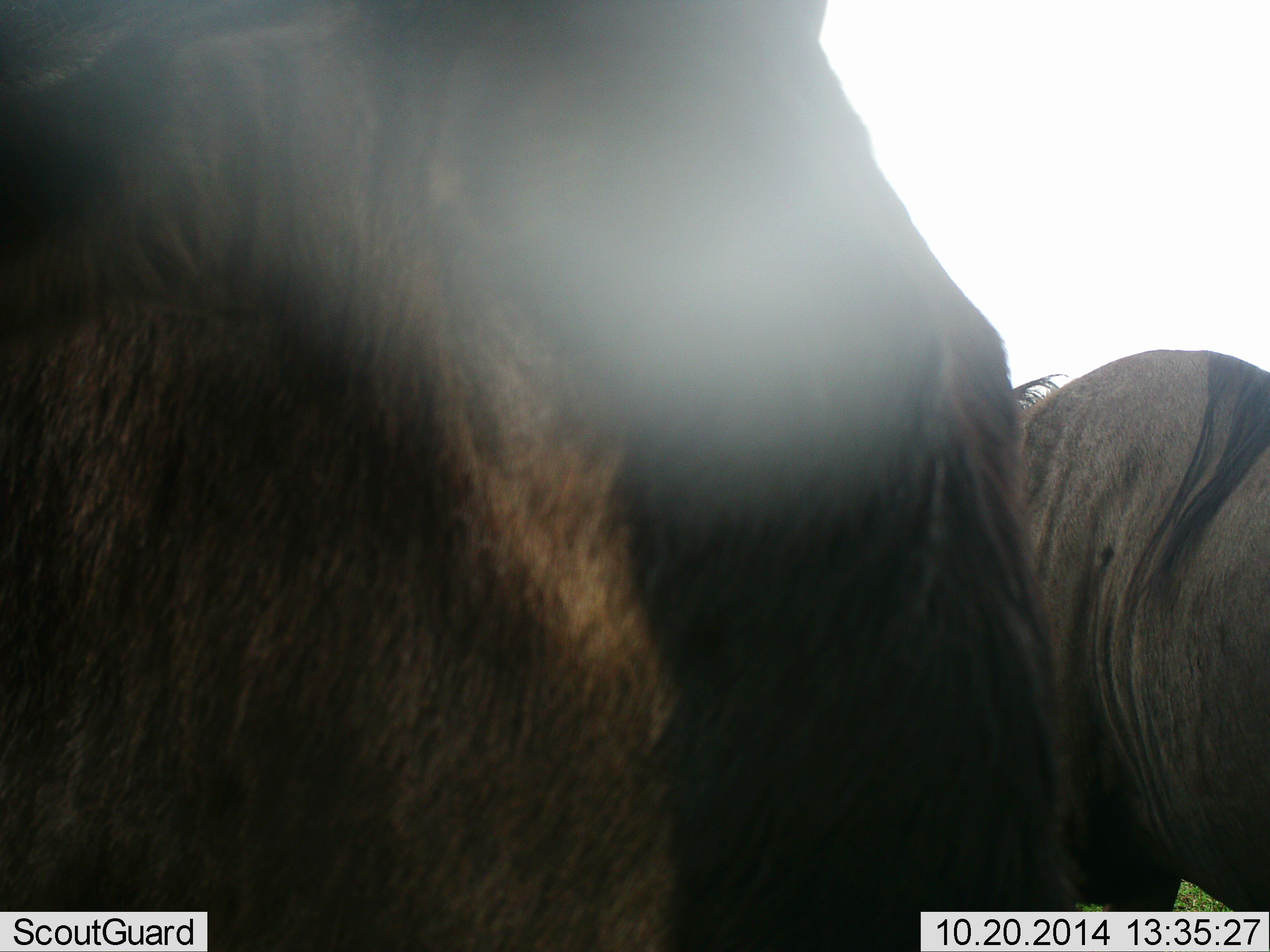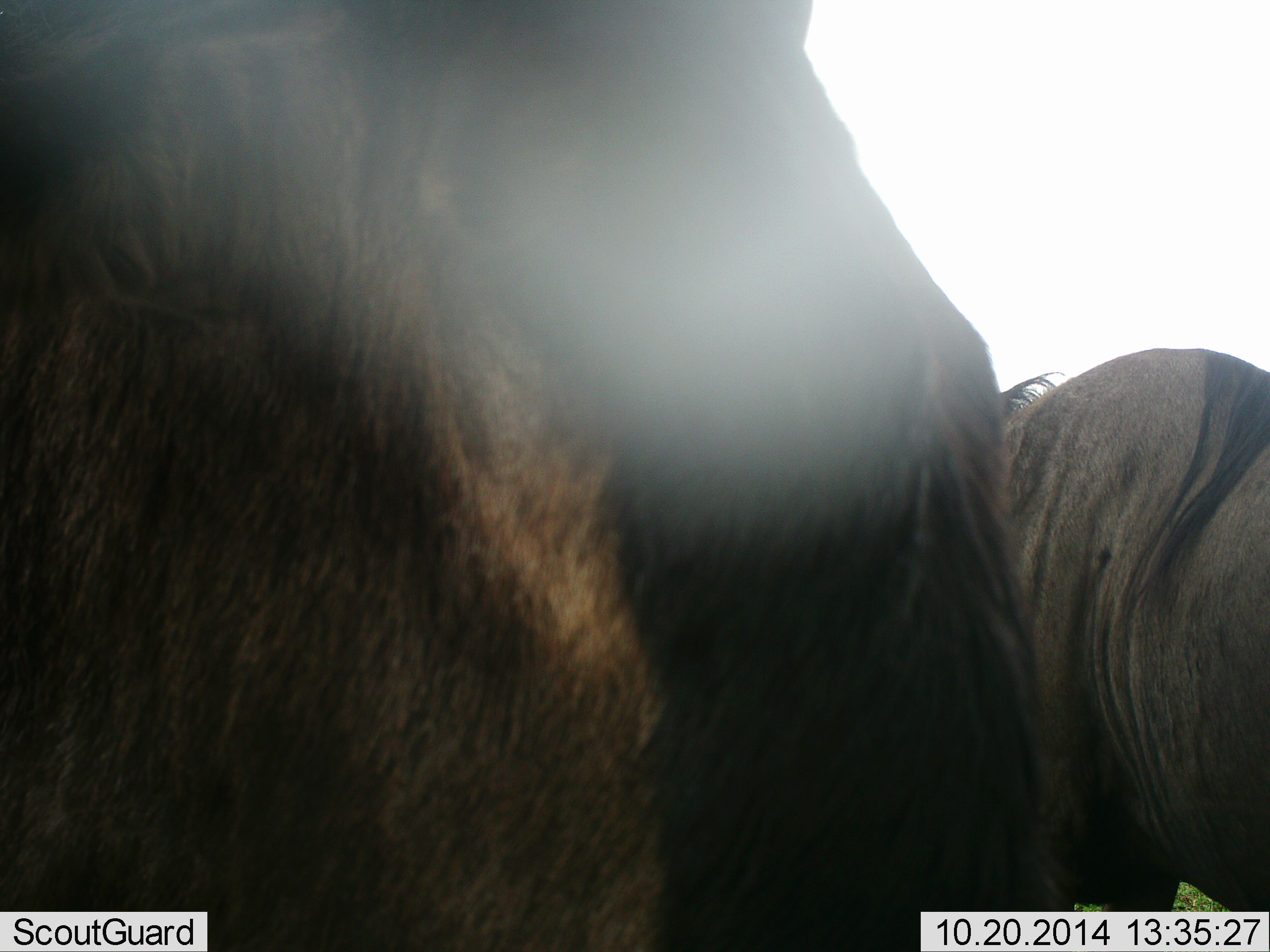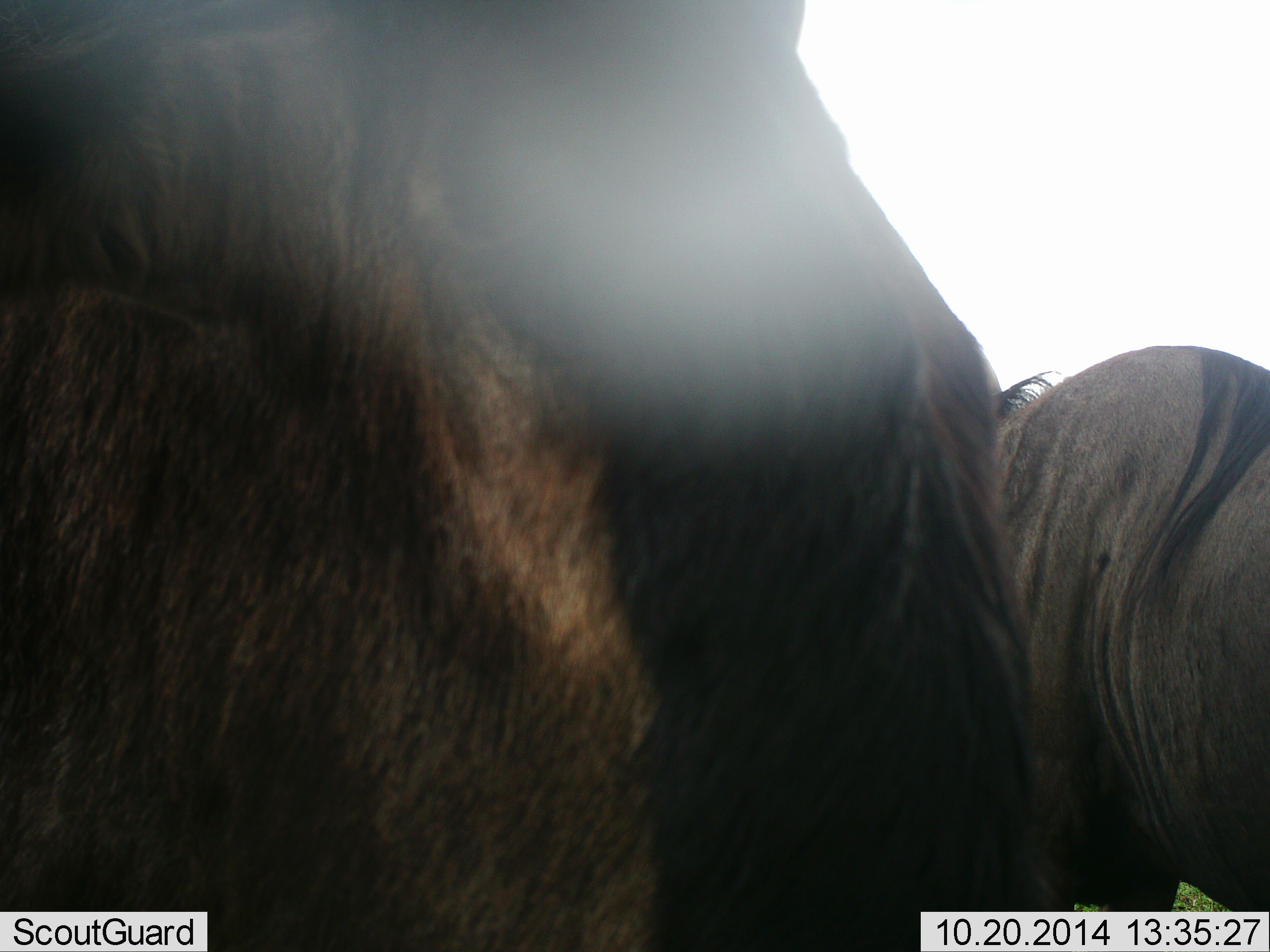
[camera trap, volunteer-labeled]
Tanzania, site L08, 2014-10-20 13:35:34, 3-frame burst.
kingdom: Animalia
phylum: Chordata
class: Mammalia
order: Artiodactyla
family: Bovidae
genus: Connochaetes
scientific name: Connochaetes taurinus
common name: blue wildebeest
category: wildebeest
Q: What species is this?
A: Wildebeest (blue wildebeest) (Connochaetes taurinus).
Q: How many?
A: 2.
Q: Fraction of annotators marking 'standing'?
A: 80%.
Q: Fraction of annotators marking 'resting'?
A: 10%.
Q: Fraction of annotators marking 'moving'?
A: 0%.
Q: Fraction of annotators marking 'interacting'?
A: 10%.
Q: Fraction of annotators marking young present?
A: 0%.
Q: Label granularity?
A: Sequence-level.